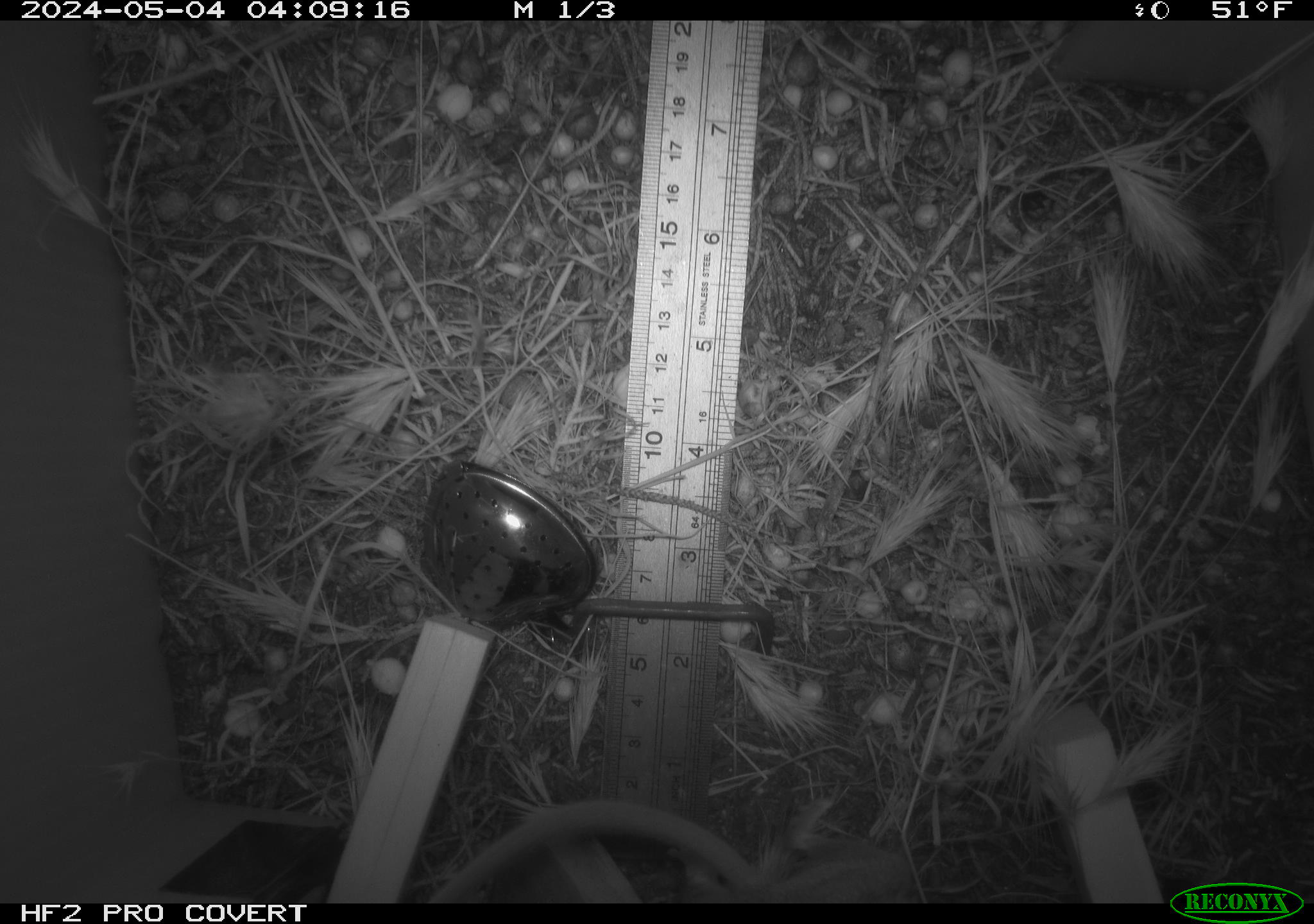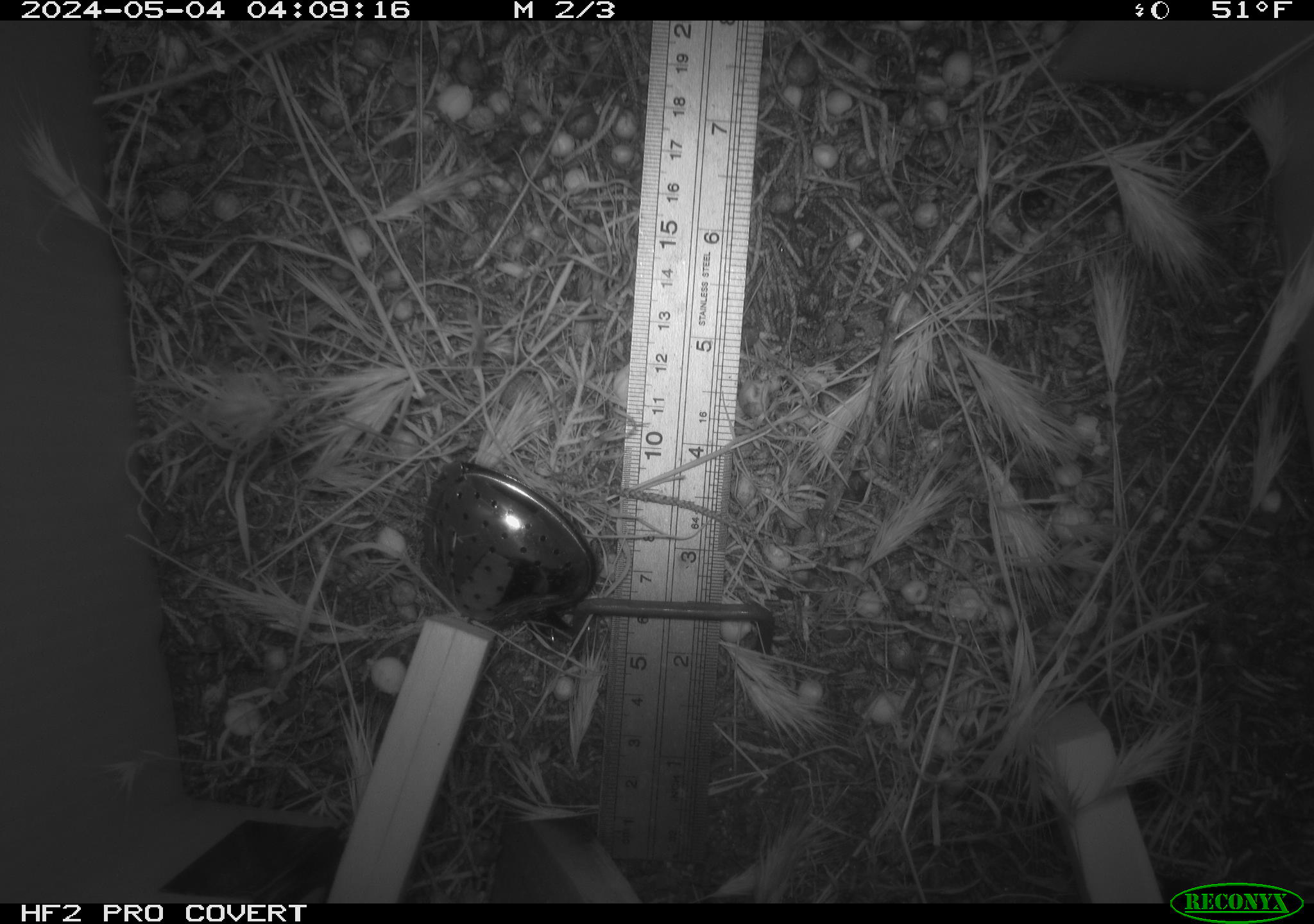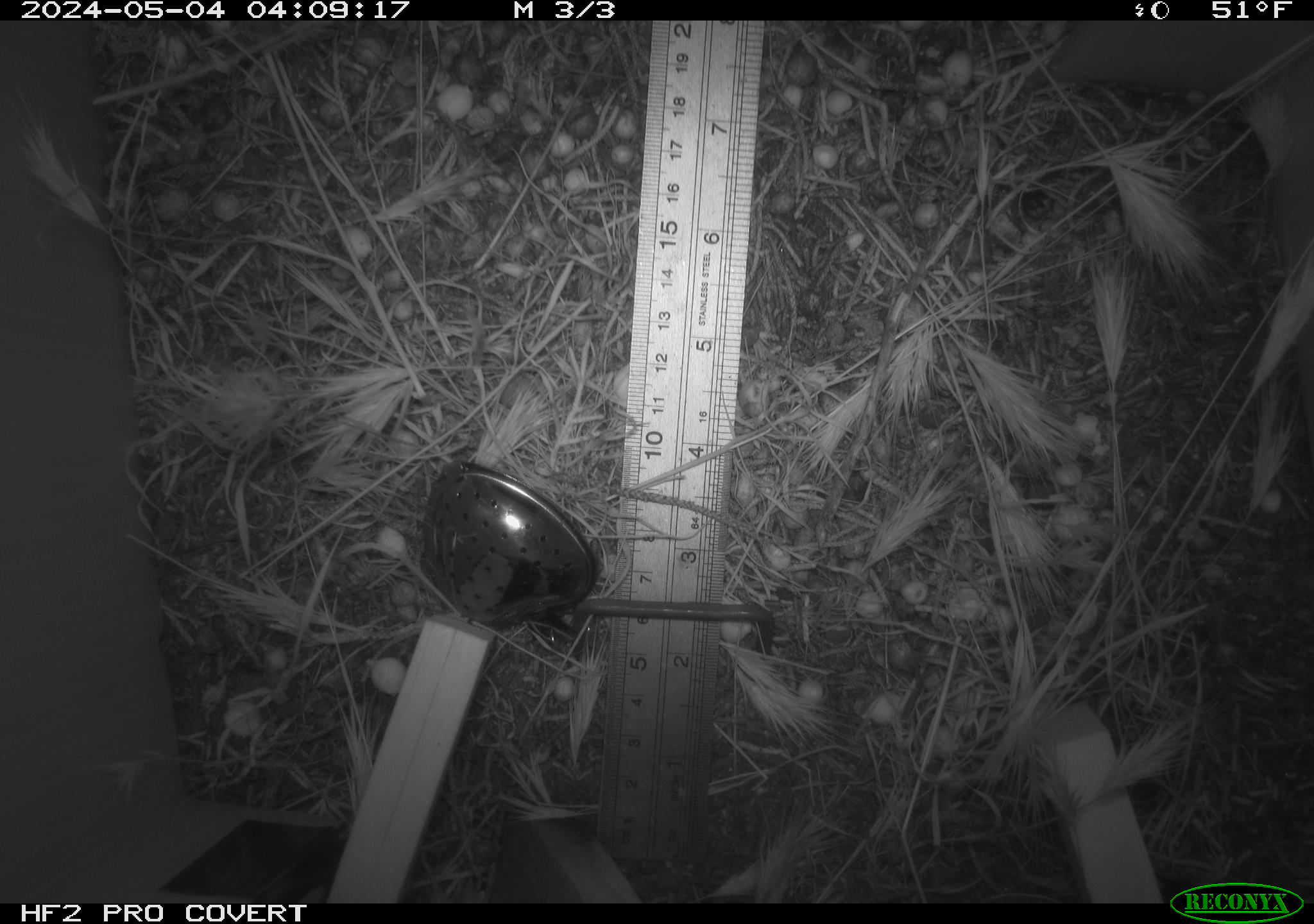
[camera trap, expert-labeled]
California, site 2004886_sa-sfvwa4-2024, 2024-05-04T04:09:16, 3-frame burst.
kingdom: Animalia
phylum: Chordata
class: Mammalia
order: Rodentia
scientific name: Rodentia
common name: mouse species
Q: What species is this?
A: Mouse species (Rodentia).